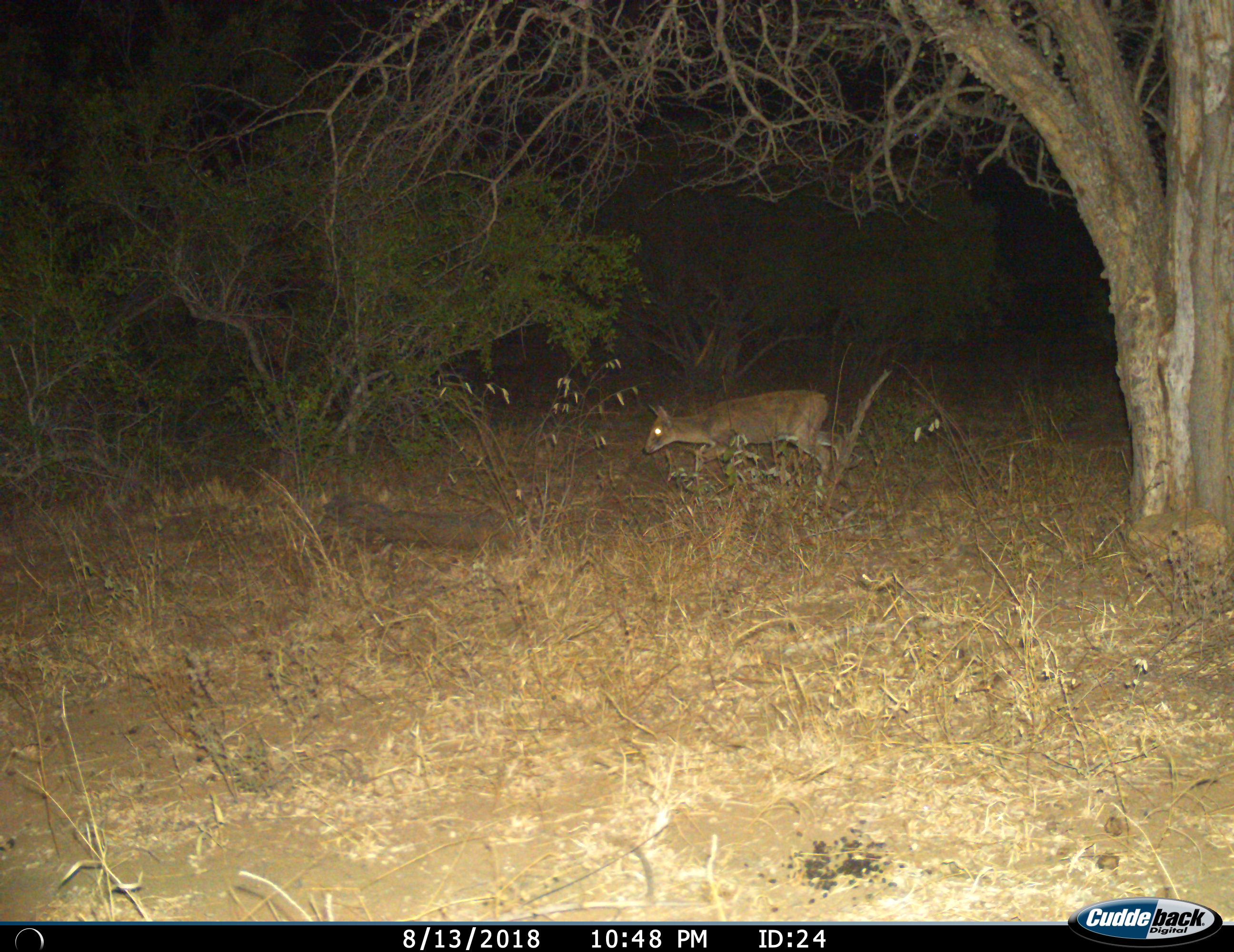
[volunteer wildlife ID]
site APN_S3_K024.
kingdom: Animalia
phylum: Chordata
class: Mammalia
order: Artiodactyla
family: Bovidae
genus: Sylvicapra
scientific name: Sylvicapra grimmia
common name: common duiker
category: duikercommongrey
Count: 1.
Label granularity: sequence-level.